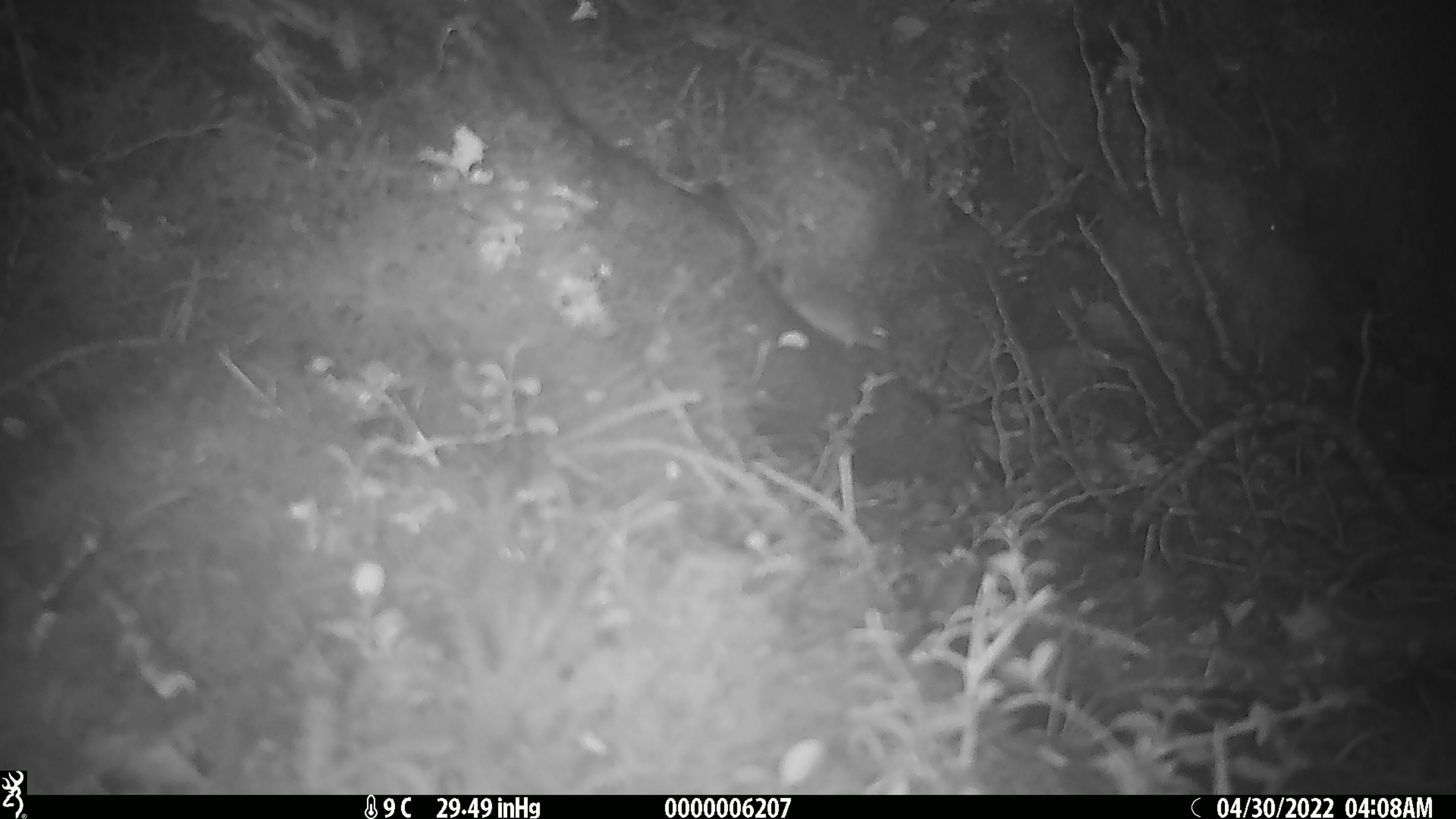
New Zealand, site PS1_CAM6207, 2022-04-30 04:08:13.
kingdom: Animalia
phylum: Chordata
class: Mammalia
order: Rodentia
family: Muridae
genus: Mus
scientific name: Mus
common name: mouse